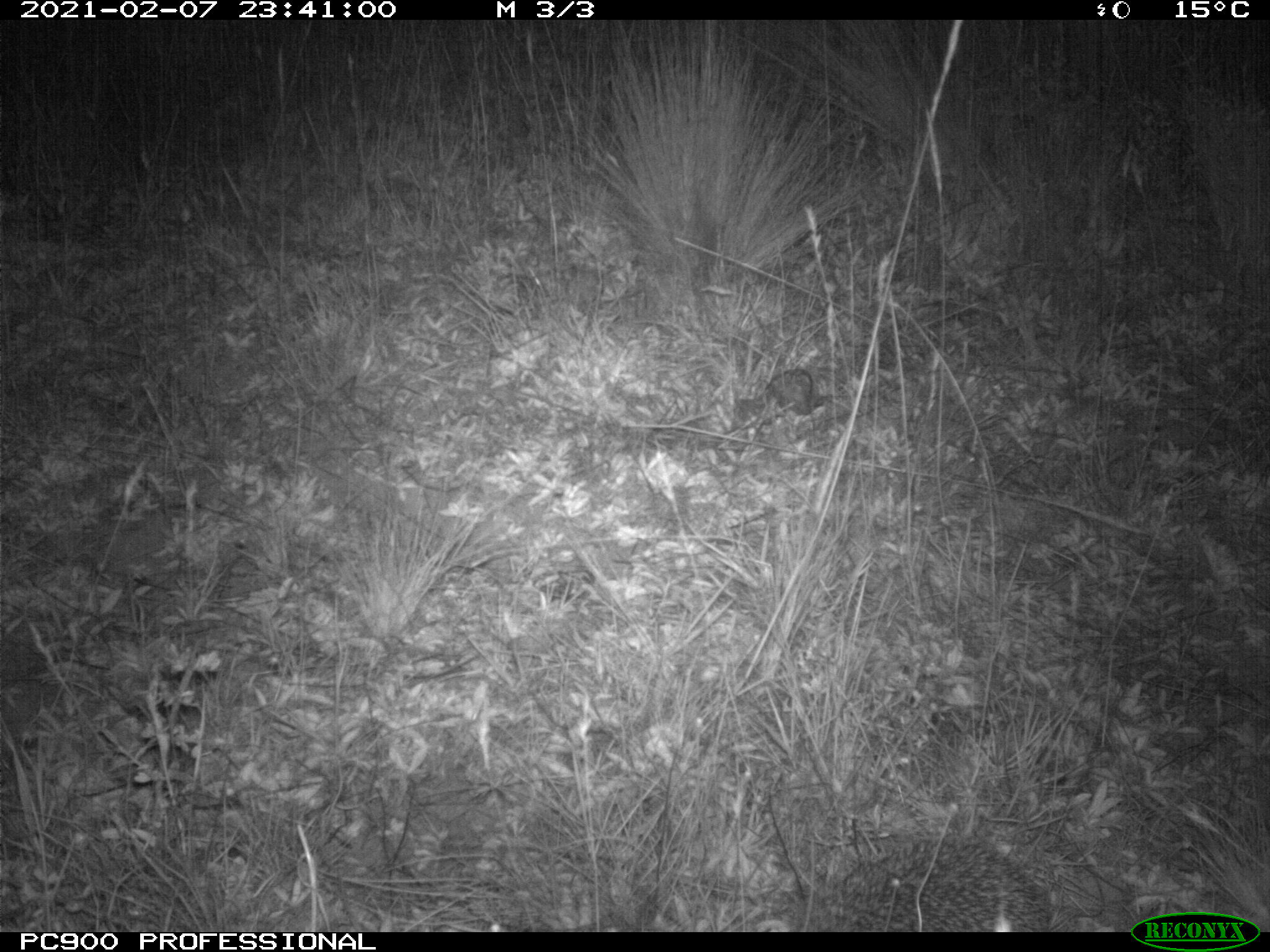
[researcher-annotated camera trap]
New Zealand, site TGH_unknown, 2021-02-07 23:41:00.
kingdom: Animalia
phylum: Chordata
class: Mammalia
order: Eulipotyphla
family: Erinaceidae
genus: Erinaceus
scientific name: Erinaceus europaeus europaeus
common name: european hedgehog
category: hedgehog